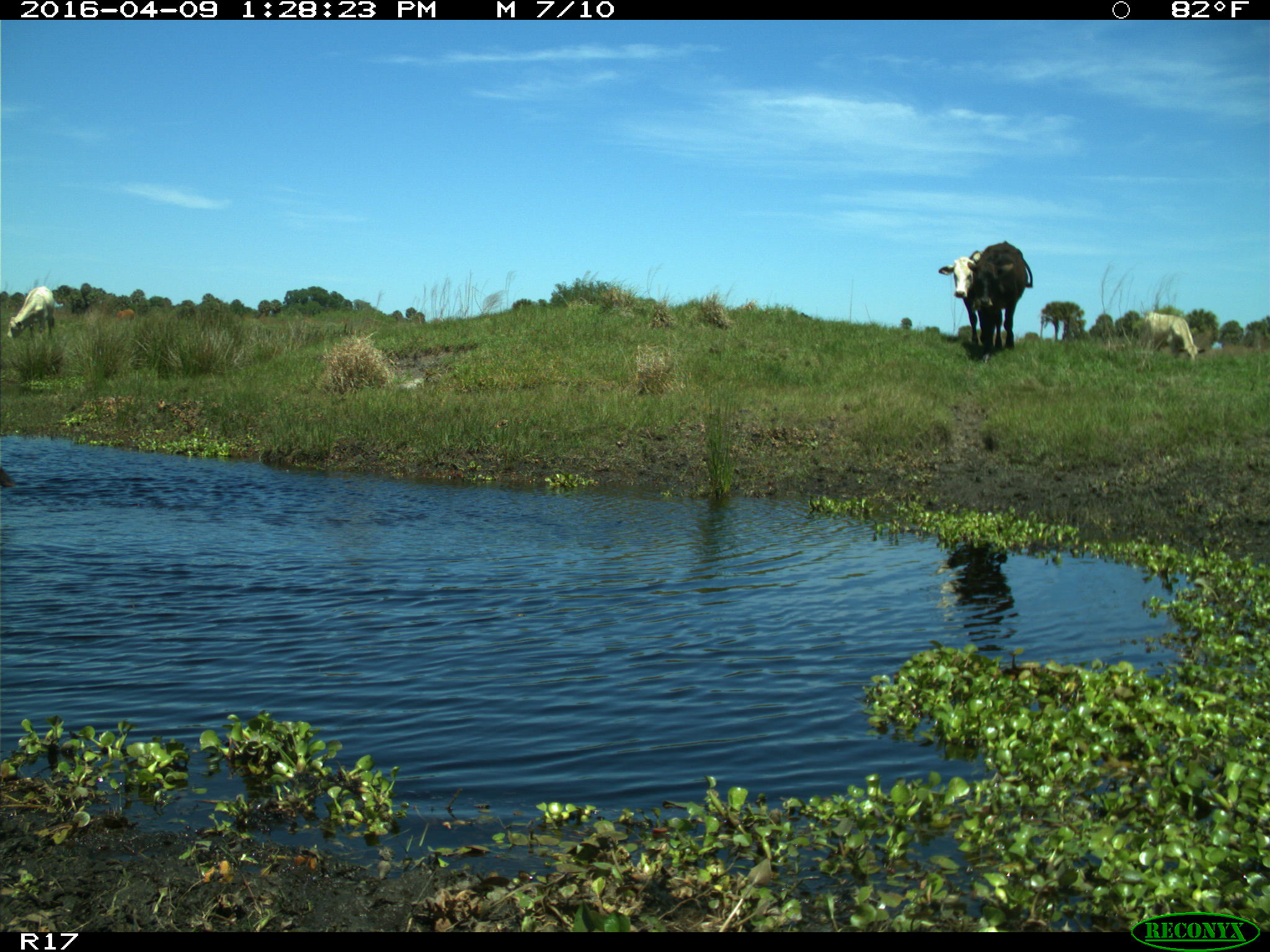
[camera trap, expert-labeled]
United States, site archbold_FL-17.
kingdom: Animalia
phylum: Chordata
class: Mammalia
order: Artiodactyla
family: Bovidae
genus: Bos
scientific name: Bos taurus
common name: domestic cow